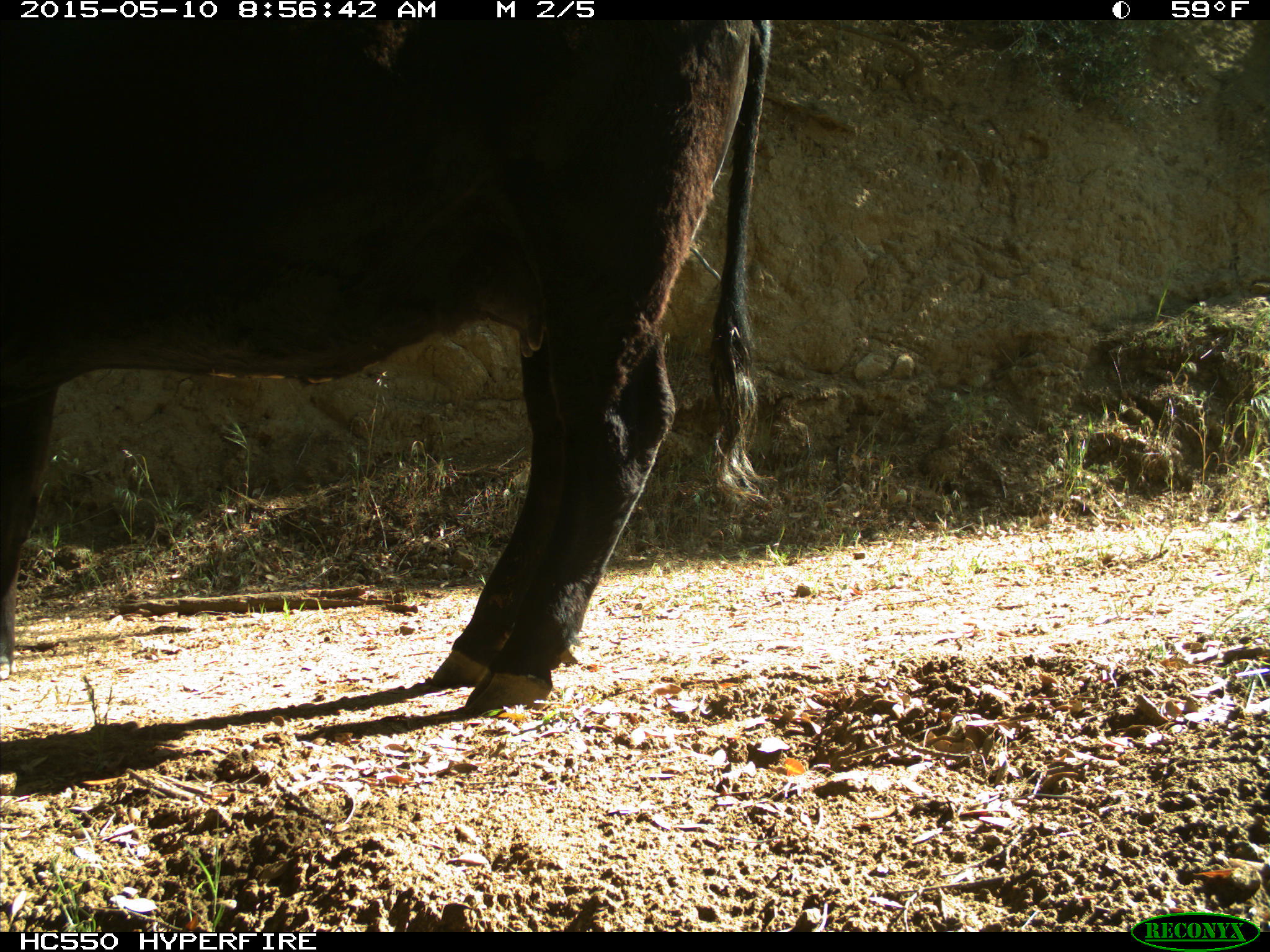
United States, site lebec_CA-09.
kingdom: Animalia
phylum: Chordata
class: Mammalia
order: Artiodactyla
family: Bovidae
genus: Bos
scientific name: Bos taurus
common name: domestic cow